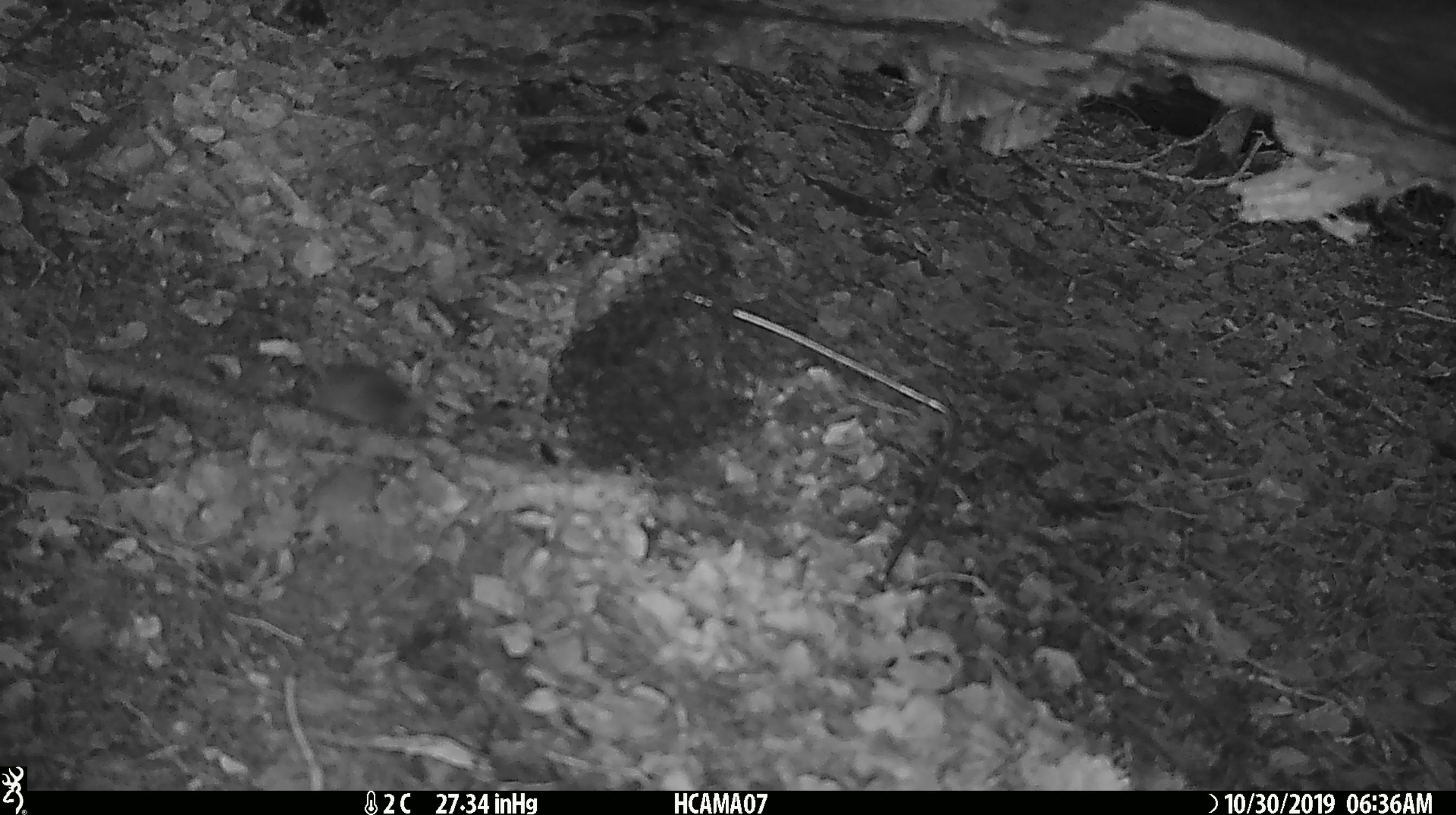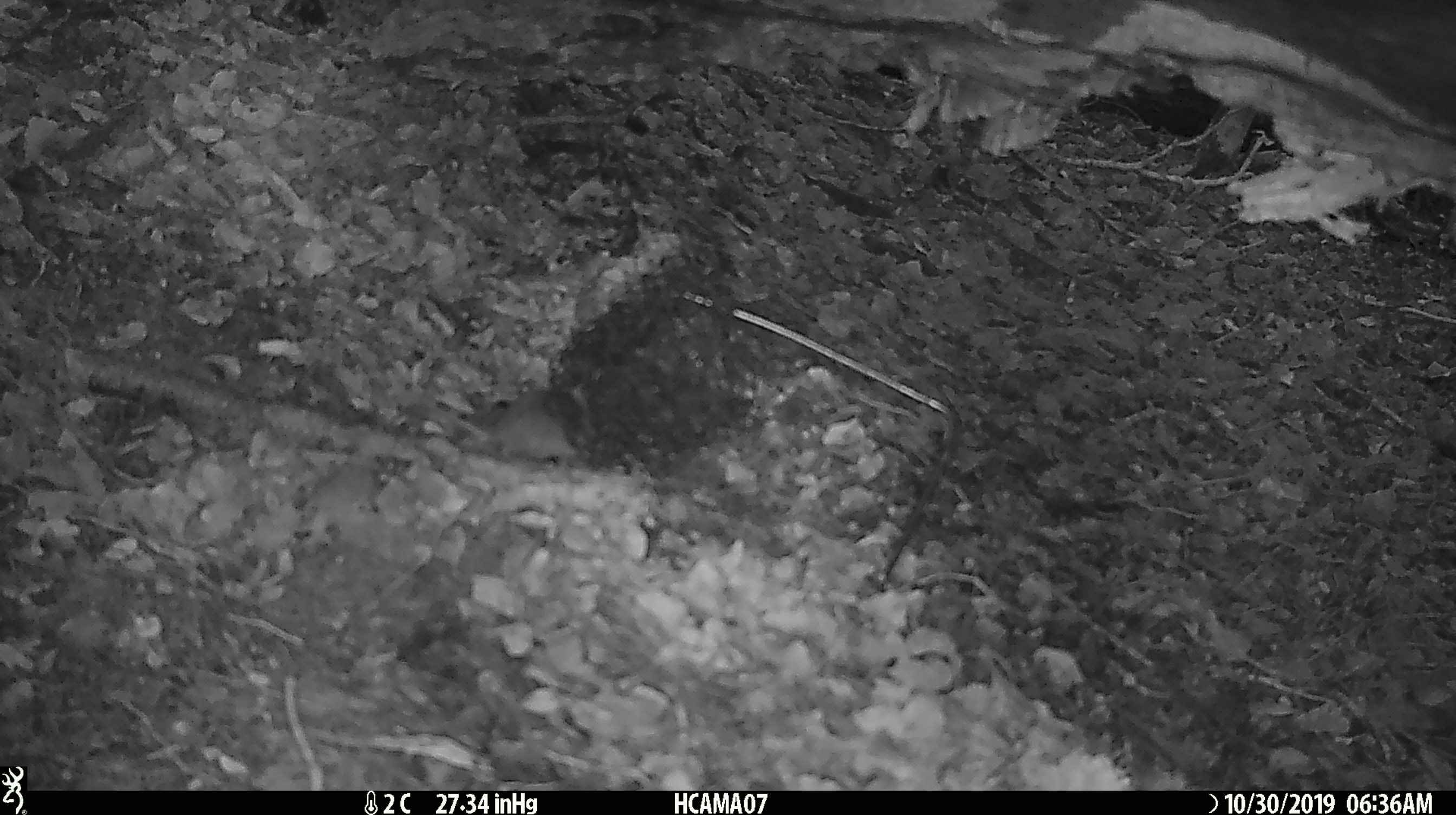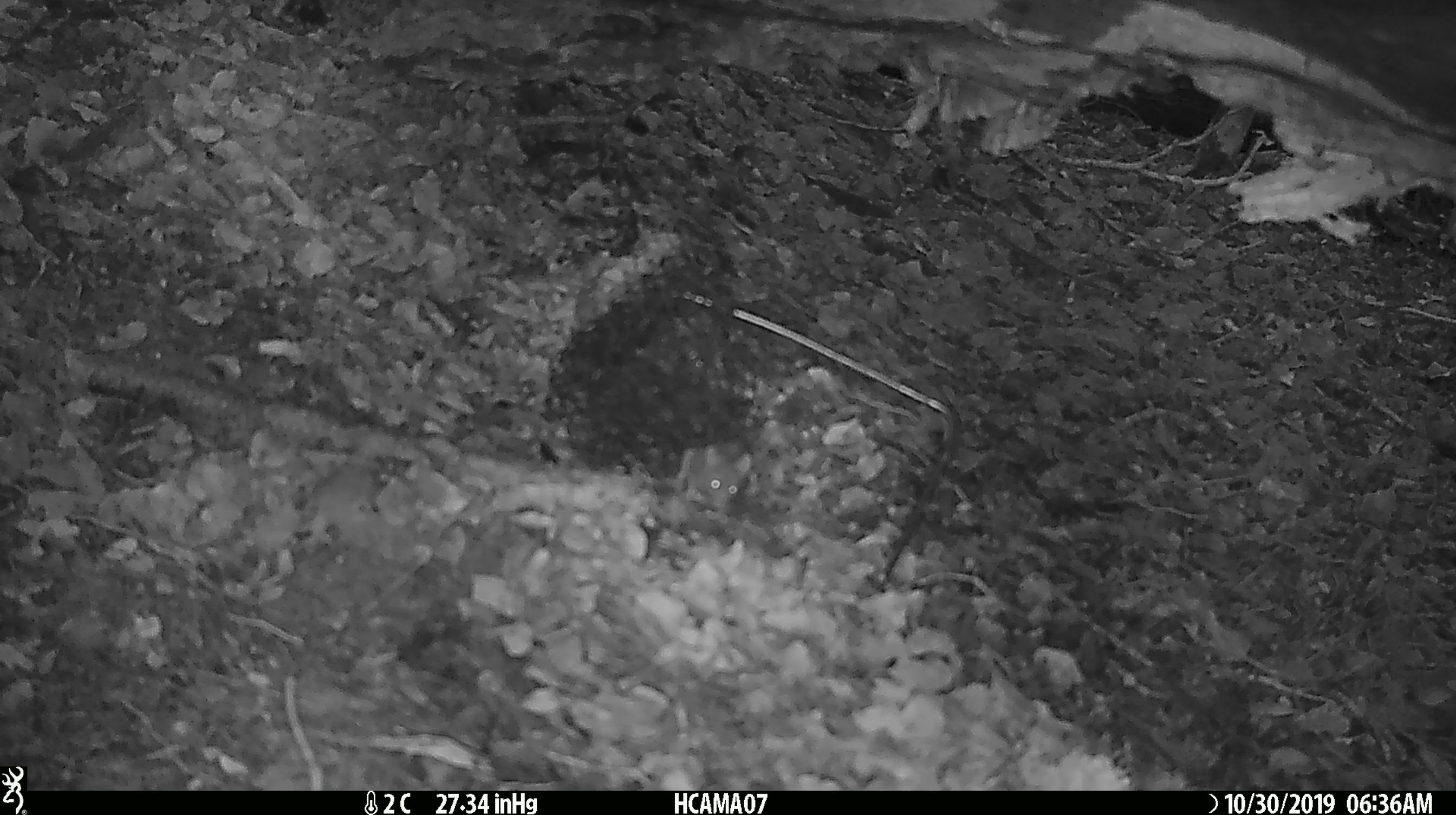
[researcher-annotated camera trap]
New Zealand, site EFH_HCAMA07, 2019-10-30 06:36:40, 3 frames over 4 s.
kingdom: Animalia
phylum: Chordata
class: Mammalia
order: Rodentia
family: Muridae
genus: Mus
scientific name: Mus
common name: mouse